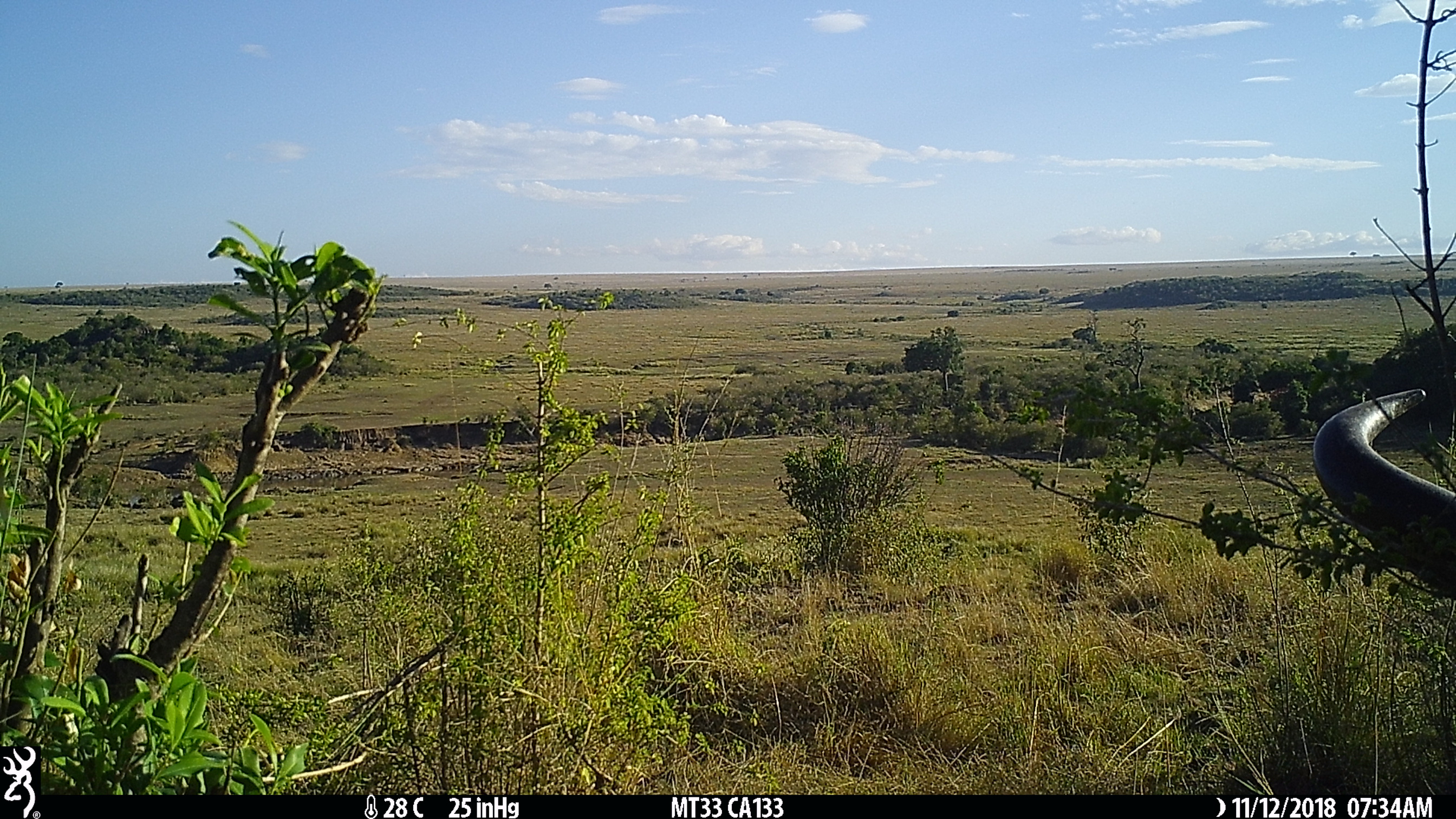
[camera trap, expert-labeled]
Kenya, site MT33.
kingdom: Animalia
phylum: Chordata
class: Mammalia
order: Artiodactyla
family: Bovidae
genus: Syncerus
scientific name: Syncerus caffer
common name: buffalo